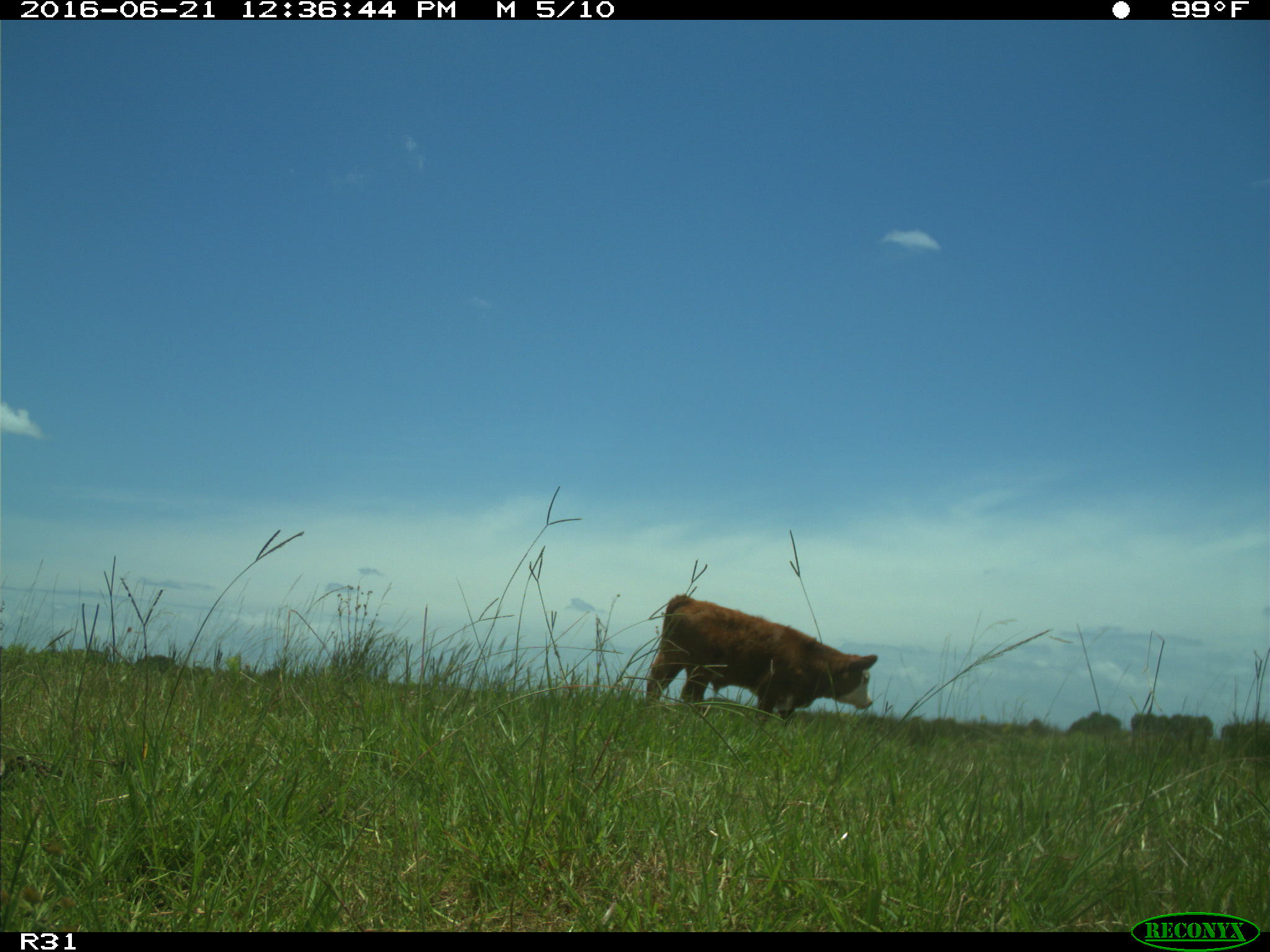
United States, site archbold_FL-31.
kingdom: Animalia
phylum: Chordata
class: Mammalia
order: Artiodactyla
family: Bovidae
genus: Bos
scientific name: Bos taurus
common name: domestic cow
Bos taurus (domestic cow).